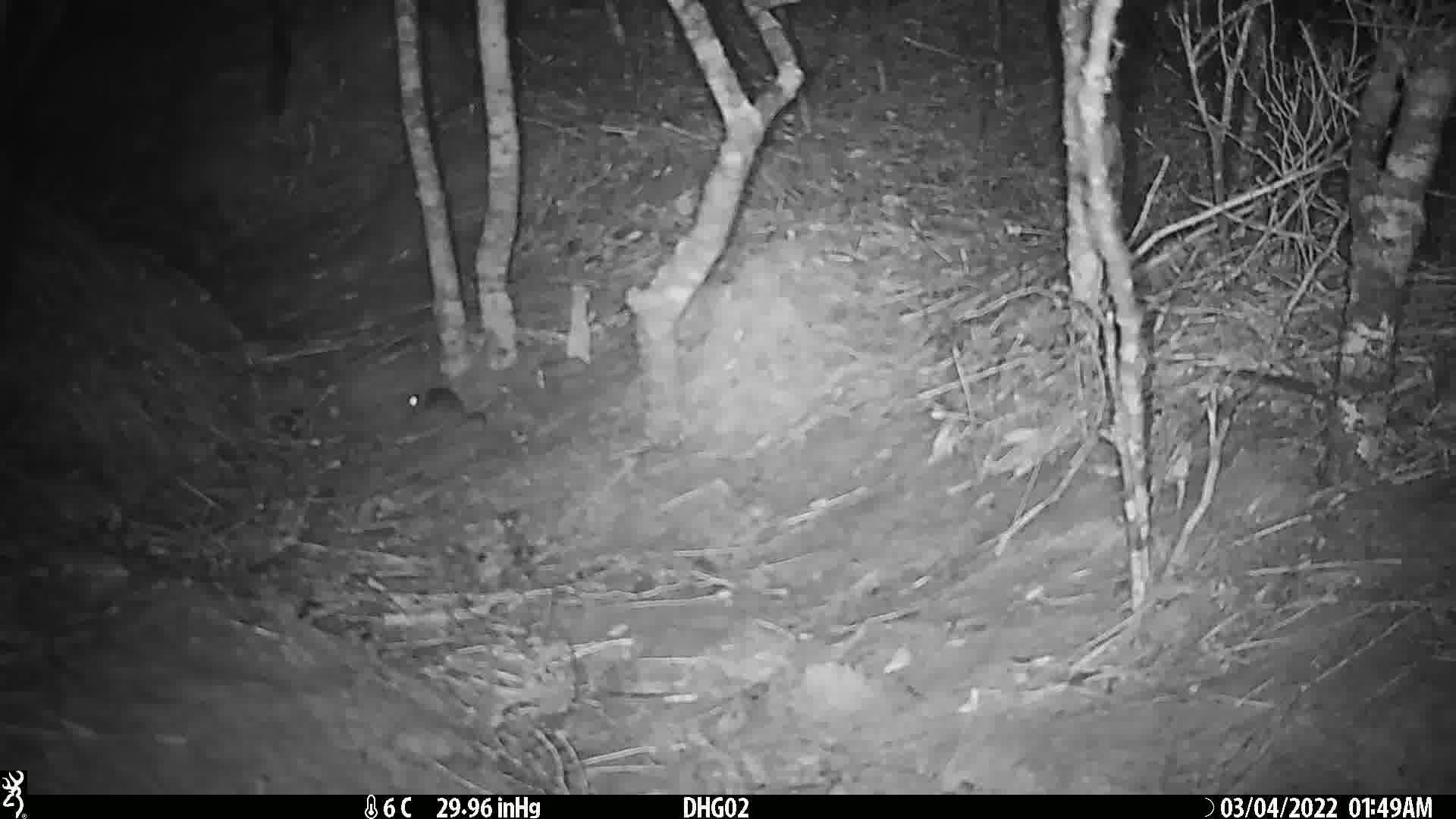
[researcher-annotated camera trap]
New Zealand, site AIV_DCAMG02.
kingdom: Animalia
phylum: Chordata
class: Mammalia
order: Rodentia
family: Muridae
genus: Mus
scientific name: Mus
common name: mouse